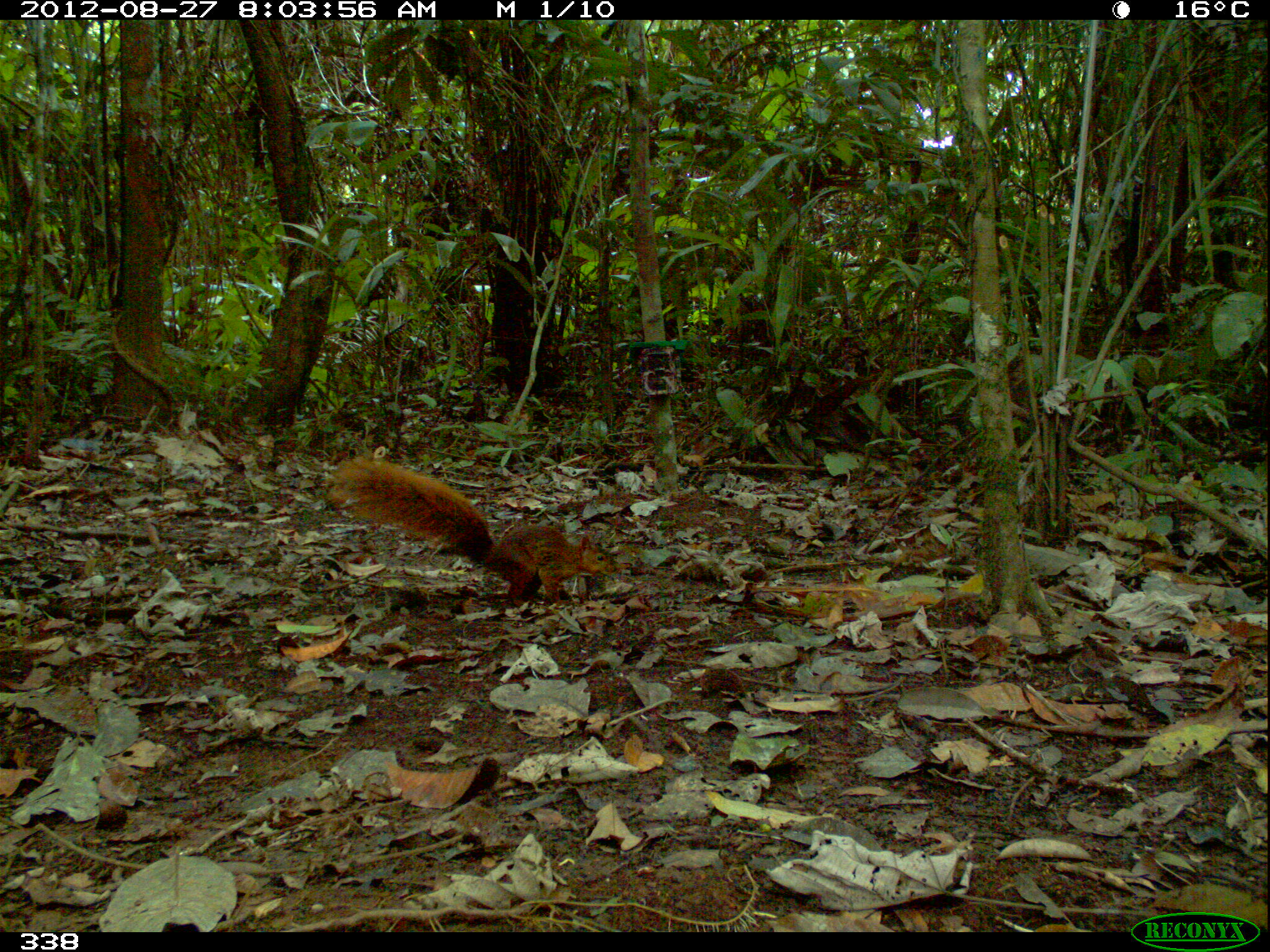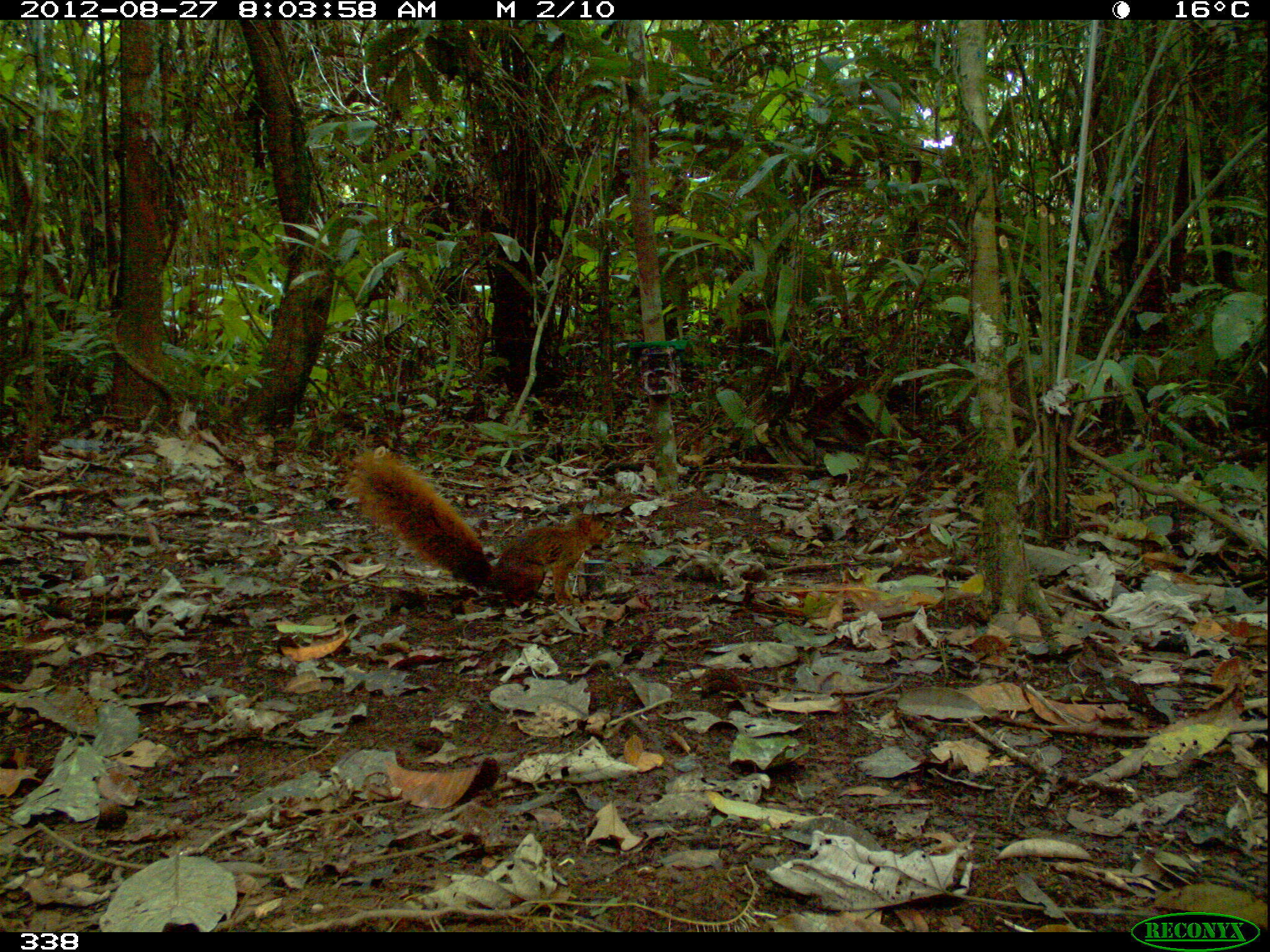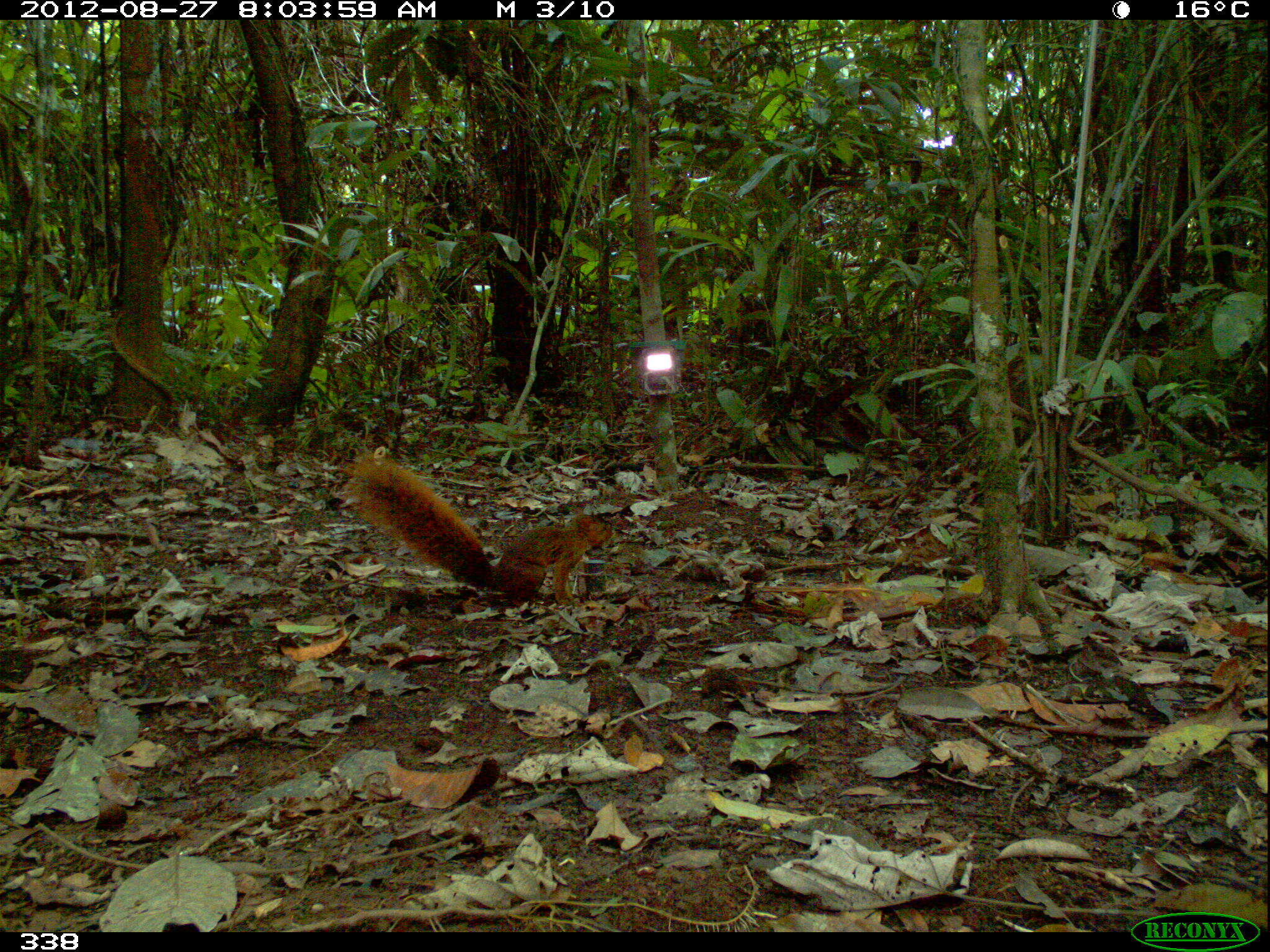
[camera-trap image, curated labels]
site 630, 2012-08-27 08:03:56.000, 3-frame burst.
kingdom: Animalia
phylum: Chordata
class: Mammalia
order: Rodentia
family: Sciuridae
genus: Sciurus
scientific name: Sciurus spadiceus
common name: southern amazon red squirrel